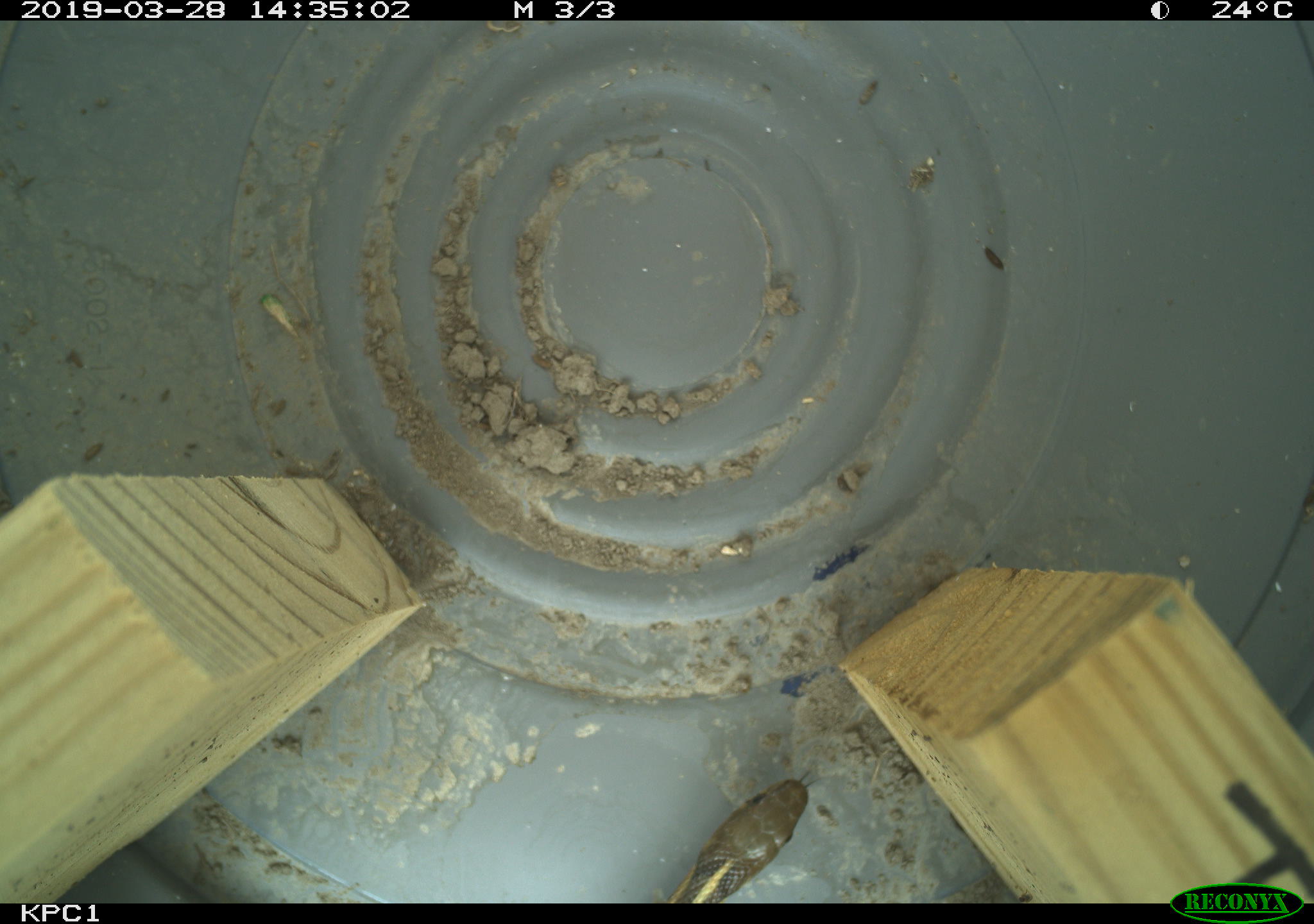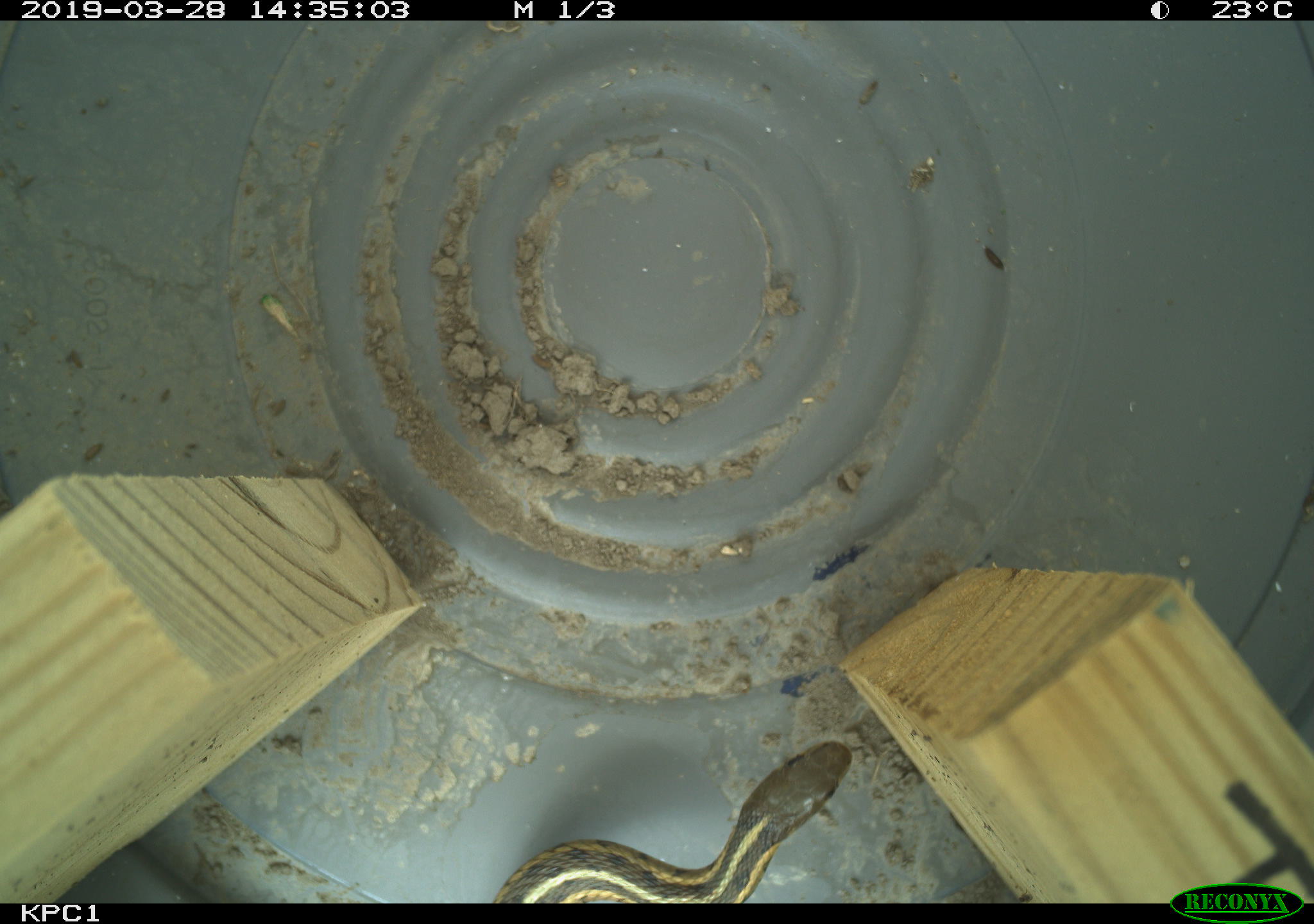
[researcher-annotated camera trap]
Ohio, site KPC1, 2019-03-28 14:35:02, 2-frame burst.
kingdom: Animalia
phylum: Chordata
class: Reptilia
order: Squamata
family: Colubridae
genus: Thamnophis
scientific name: Thamnophis sirtalis sirtalis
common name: eastern gartersnake